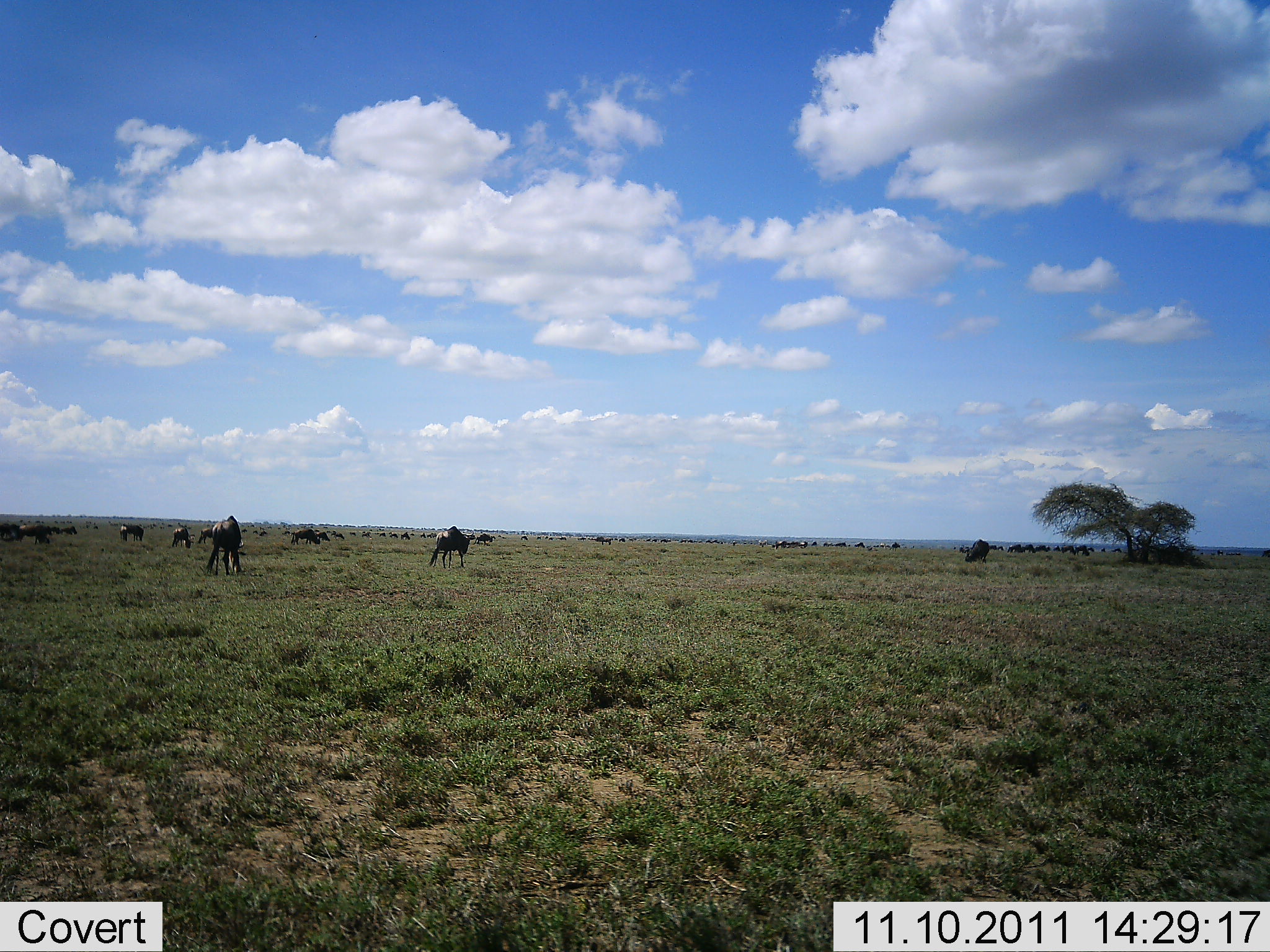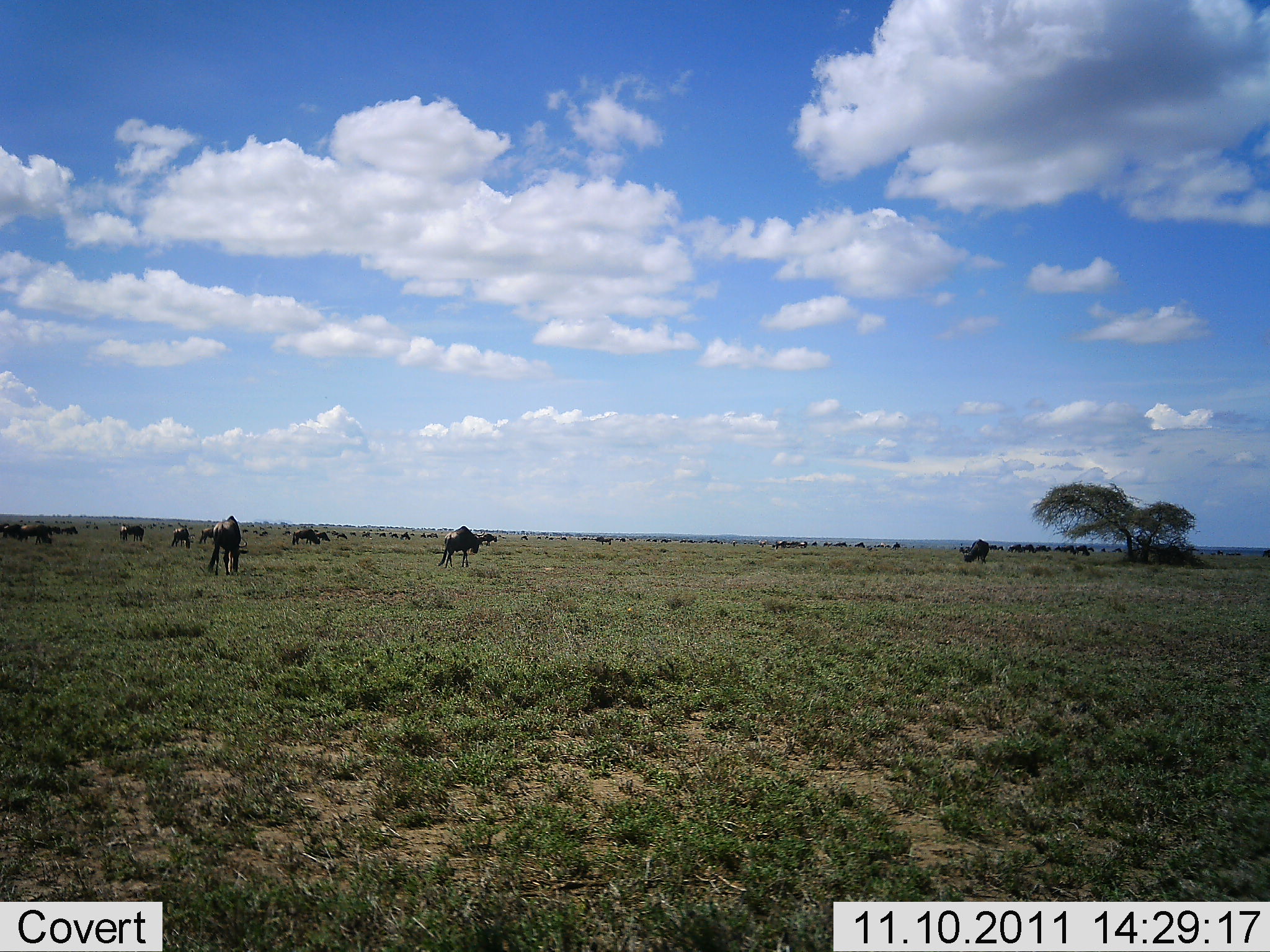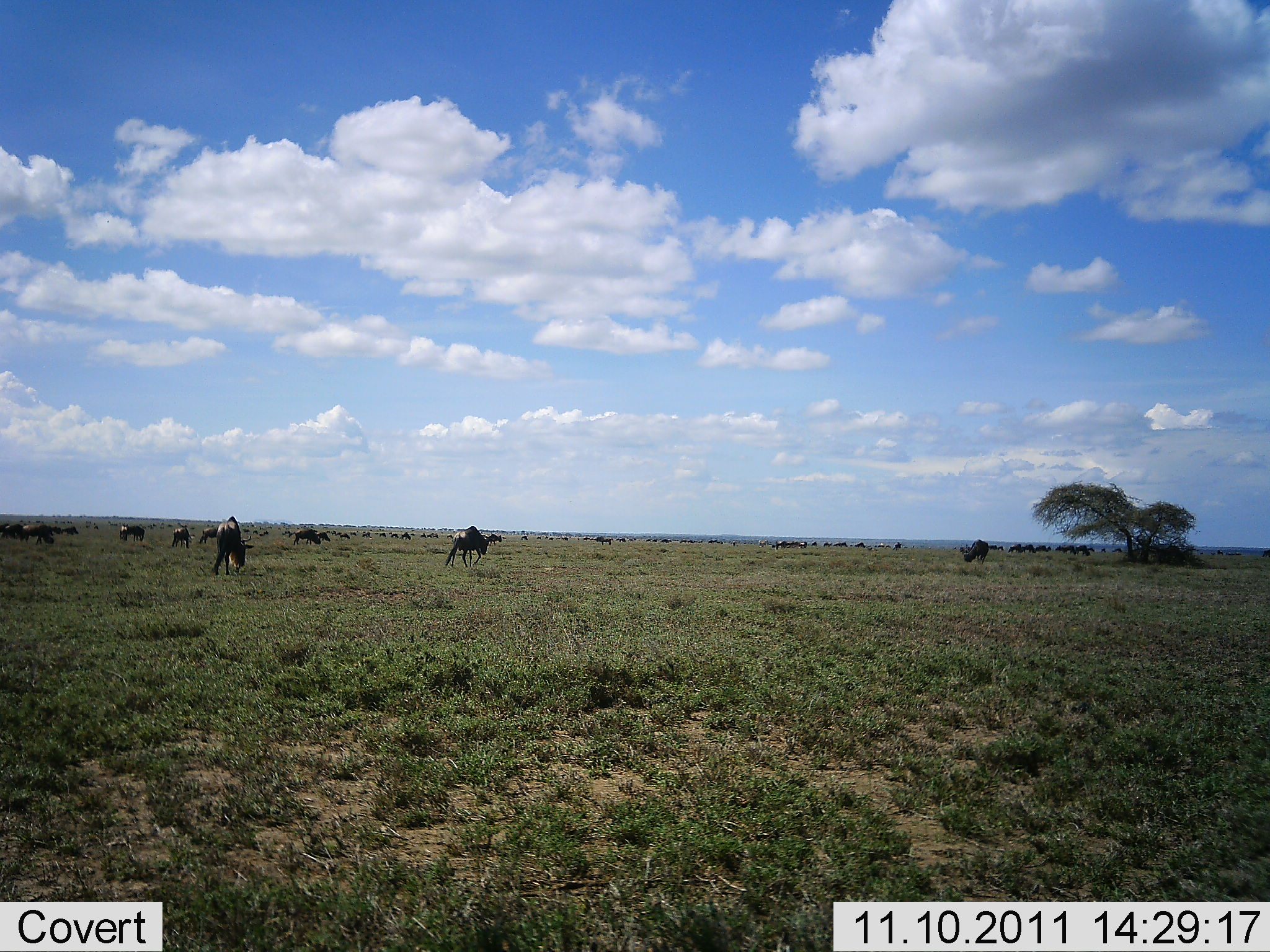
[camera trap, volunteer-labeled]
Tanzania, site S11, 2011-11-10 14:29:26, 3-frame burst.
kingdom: Animalia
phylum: Chordata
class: Mammalia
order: Artiodactyla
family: Bovidae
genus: Connochaetes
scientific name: Connochaetes taurinus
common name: blue wildebeest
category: wildebeest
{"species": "wildebeest (blue wildebeest) (Connochaetes taurinus)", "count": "11-50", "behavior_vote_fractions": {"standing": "55%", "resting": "0%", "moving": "64%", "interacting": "0%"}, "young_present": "0%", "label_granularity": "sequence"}